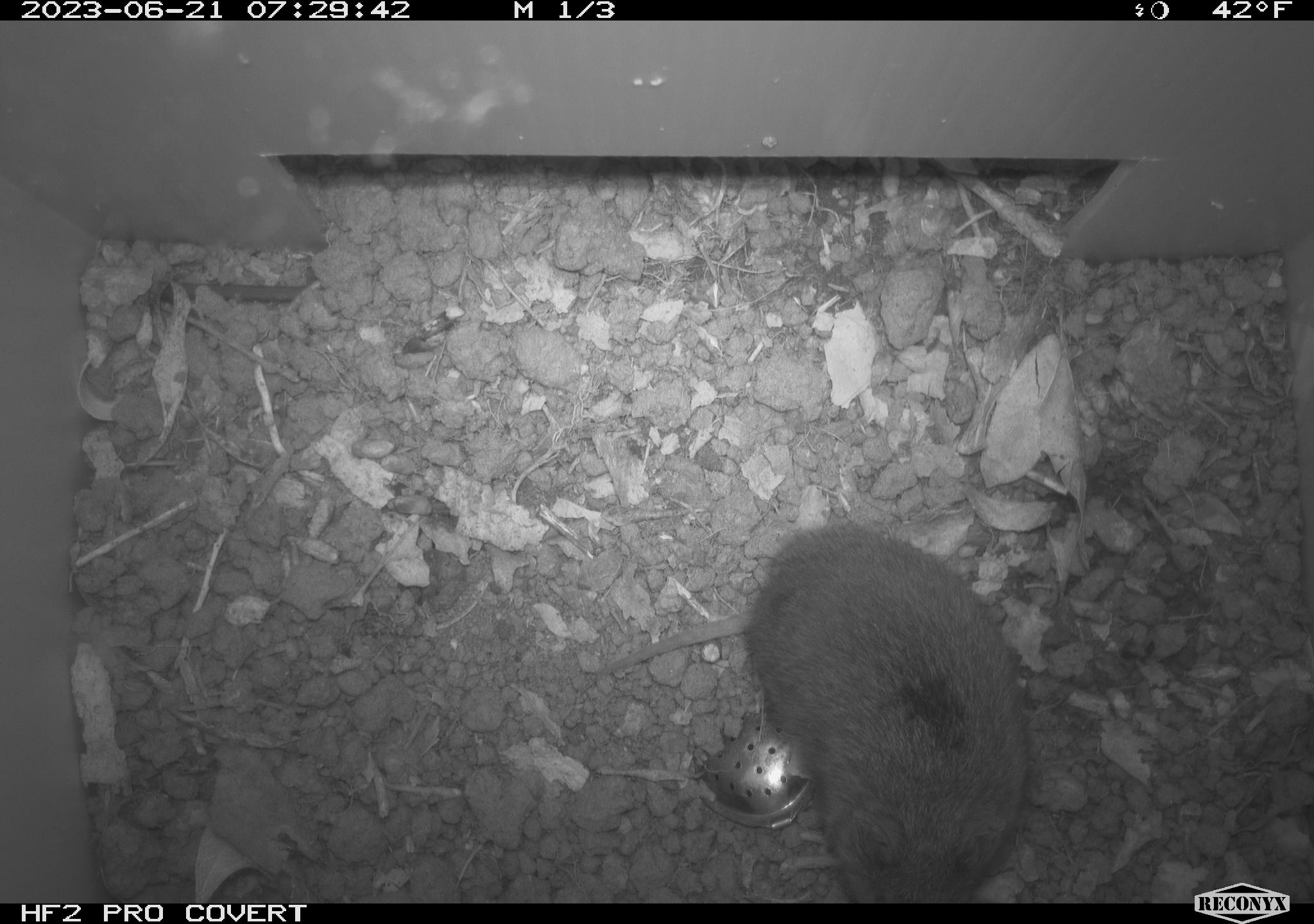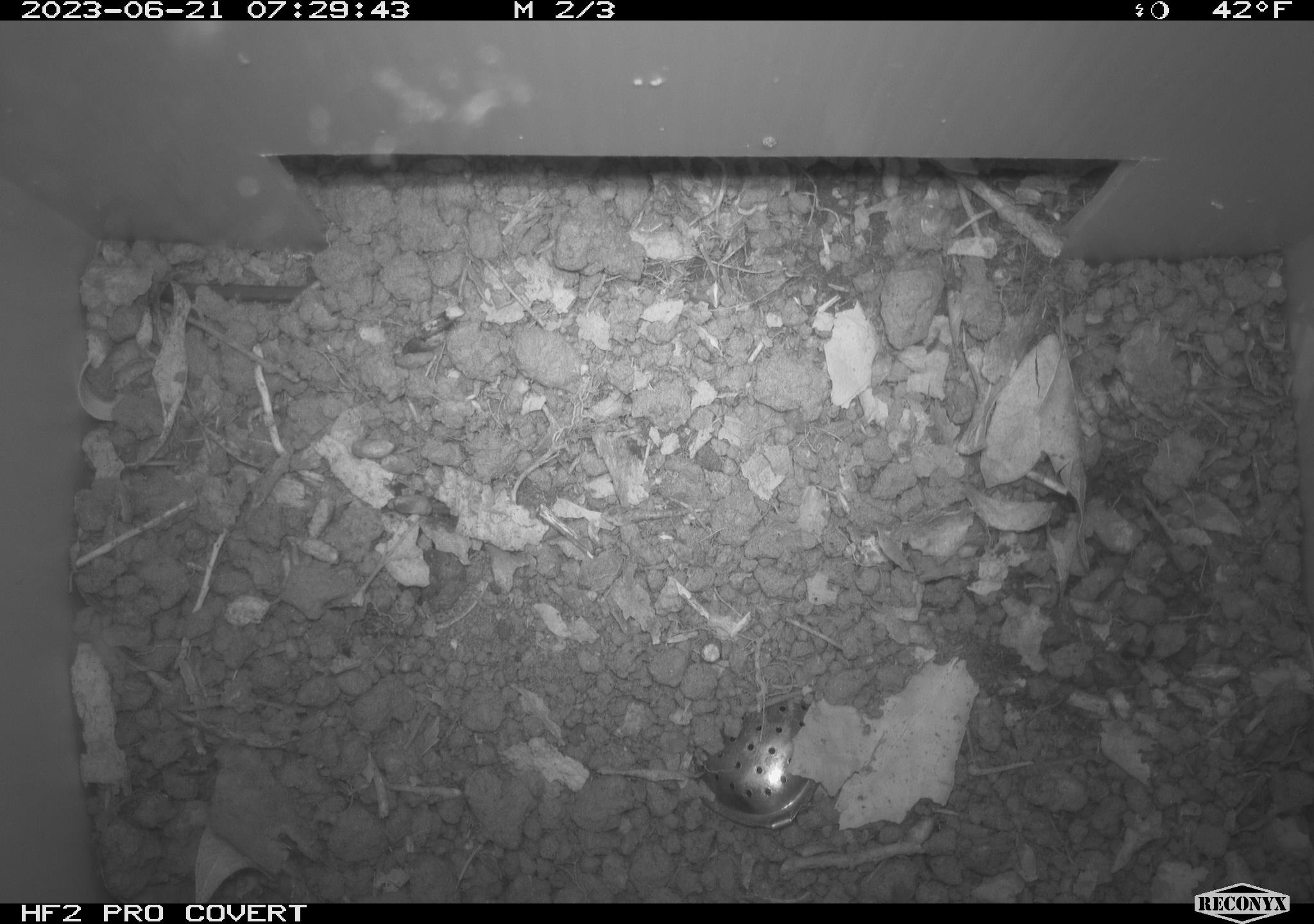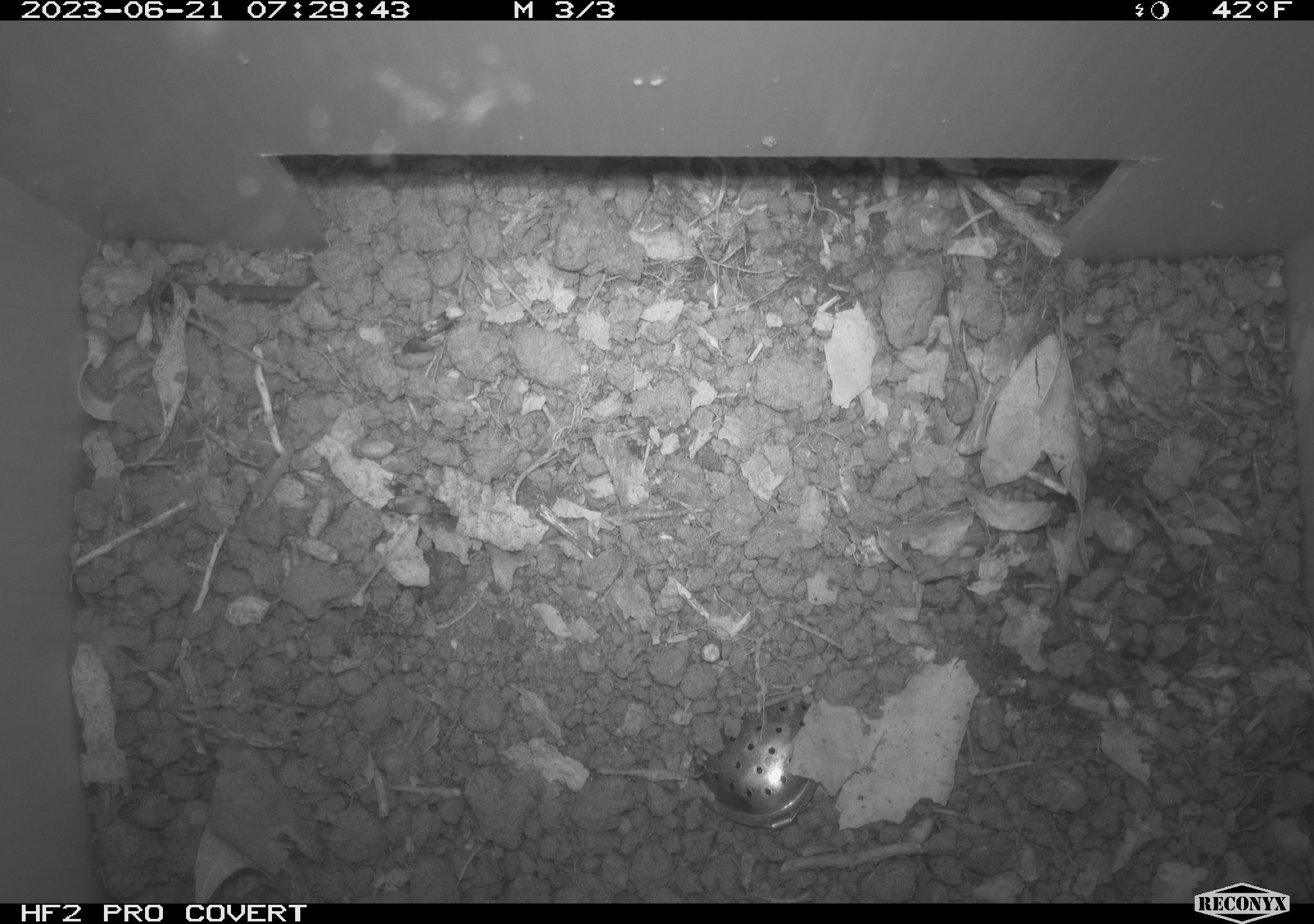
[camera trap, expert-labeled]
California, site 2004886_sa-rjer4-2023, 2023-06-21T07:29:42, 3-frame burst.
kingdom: Animalia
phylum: Chordata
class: Mammalia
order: Rodentia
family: Cricetidae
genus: Microtus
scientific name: Microtus californicus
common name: california vole